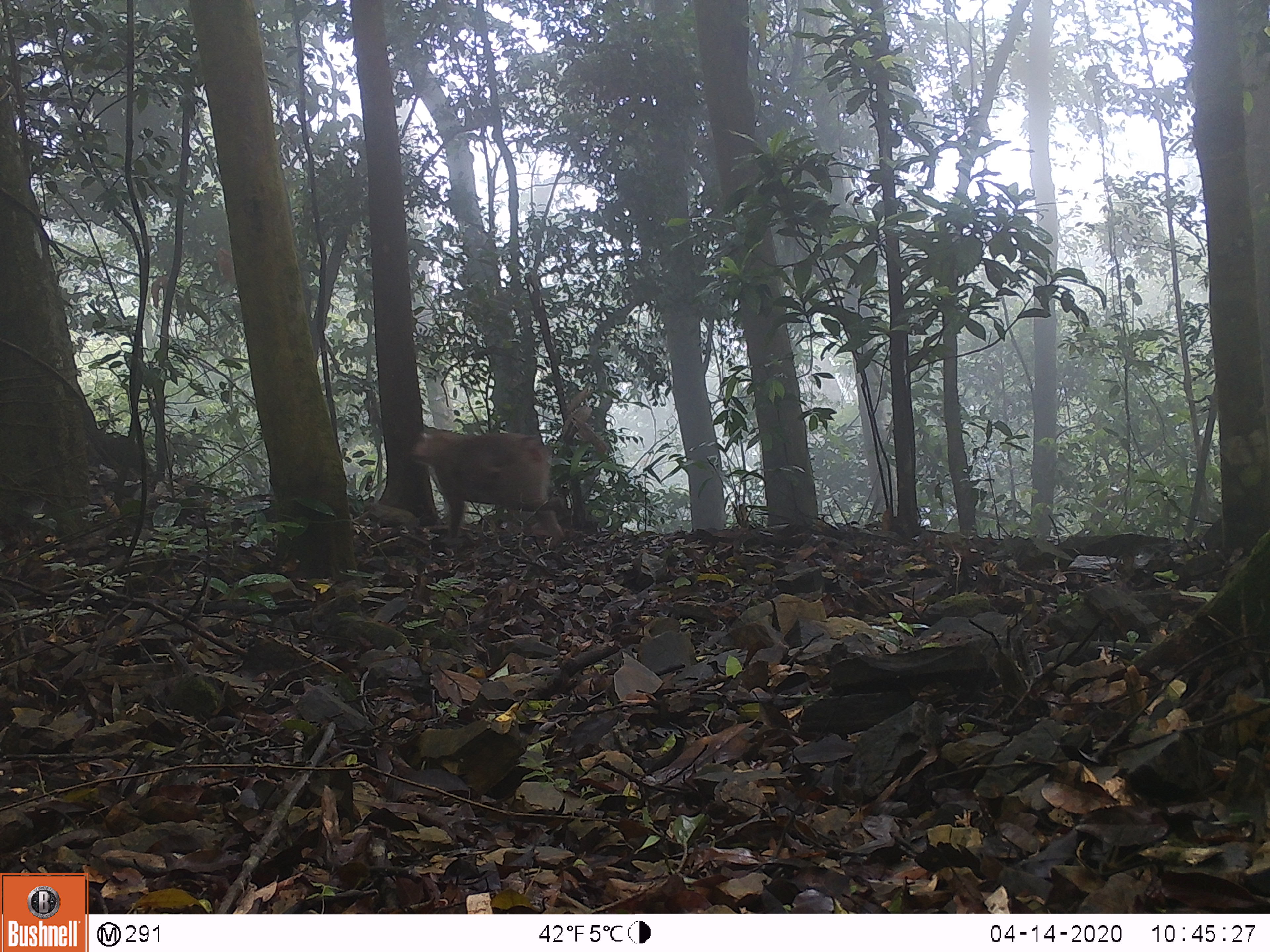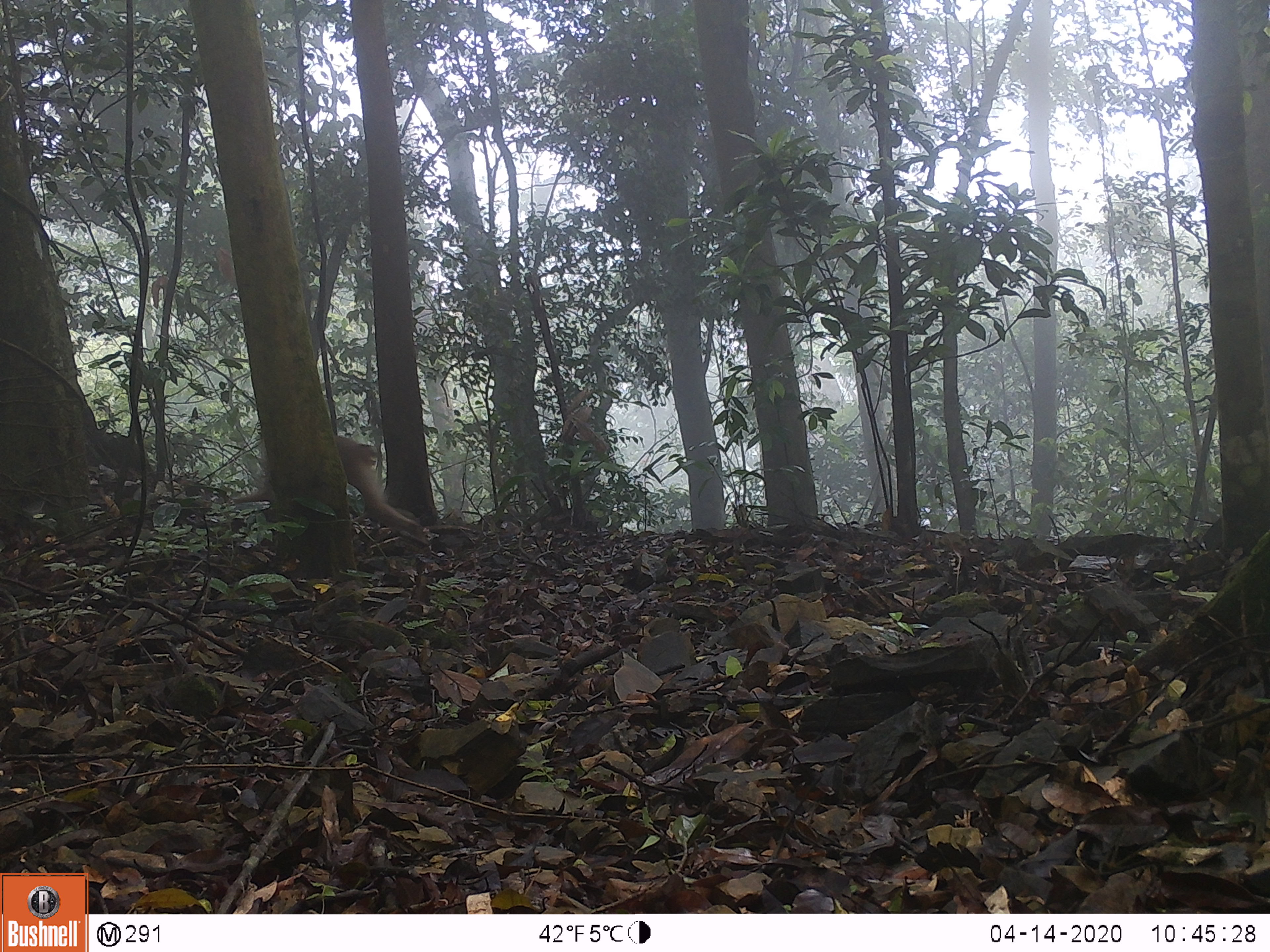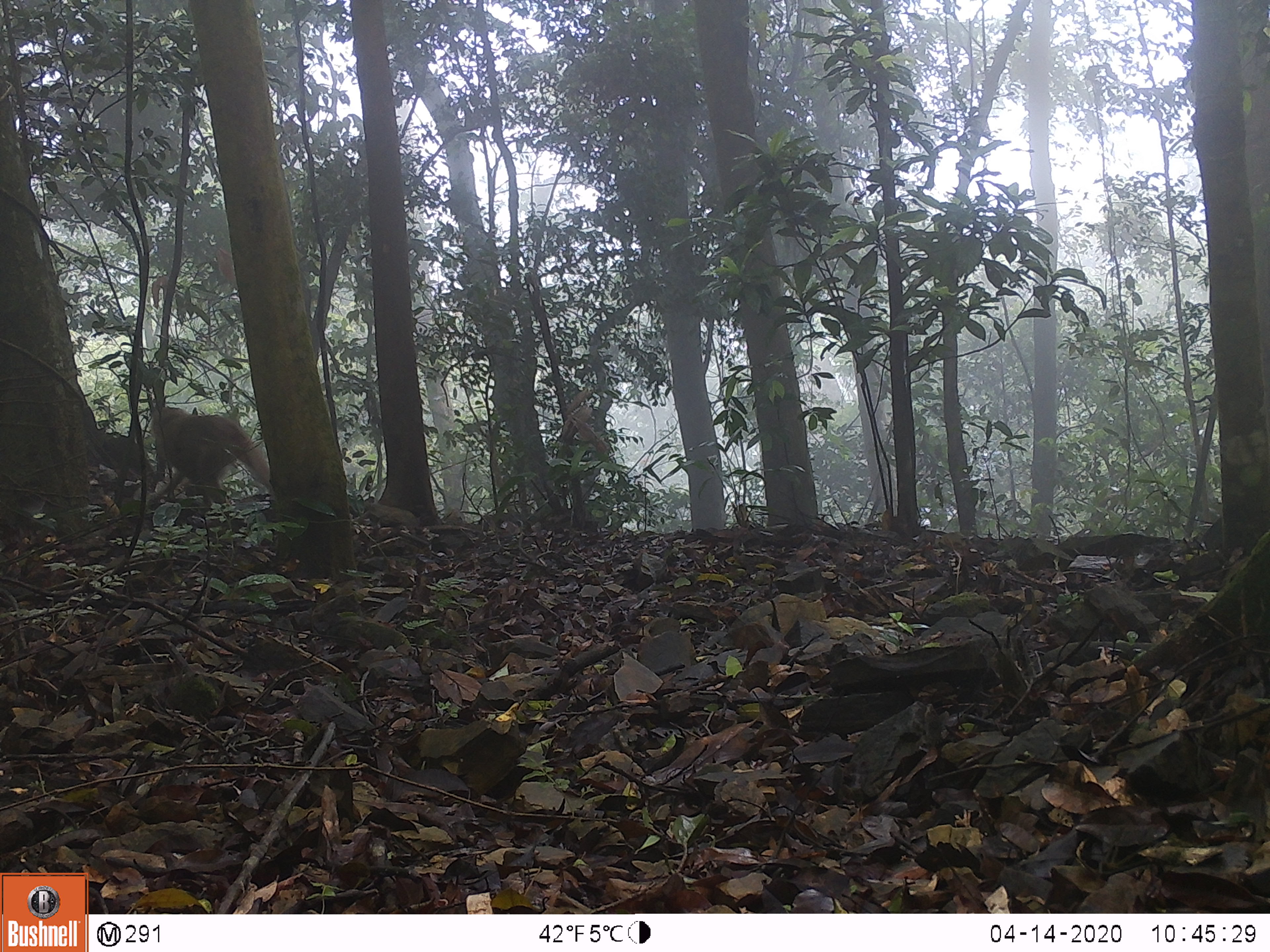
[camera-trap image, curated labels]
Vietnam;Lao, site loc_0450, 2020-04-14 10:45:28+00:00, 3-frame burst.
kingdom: Animalia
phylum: Chordata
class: Mammalia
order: Primates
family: Cercopithecidae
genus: Macaca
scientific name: Macaca nemestrina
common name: pig-tailed macaque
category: pig tailed macaque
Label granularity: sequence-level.